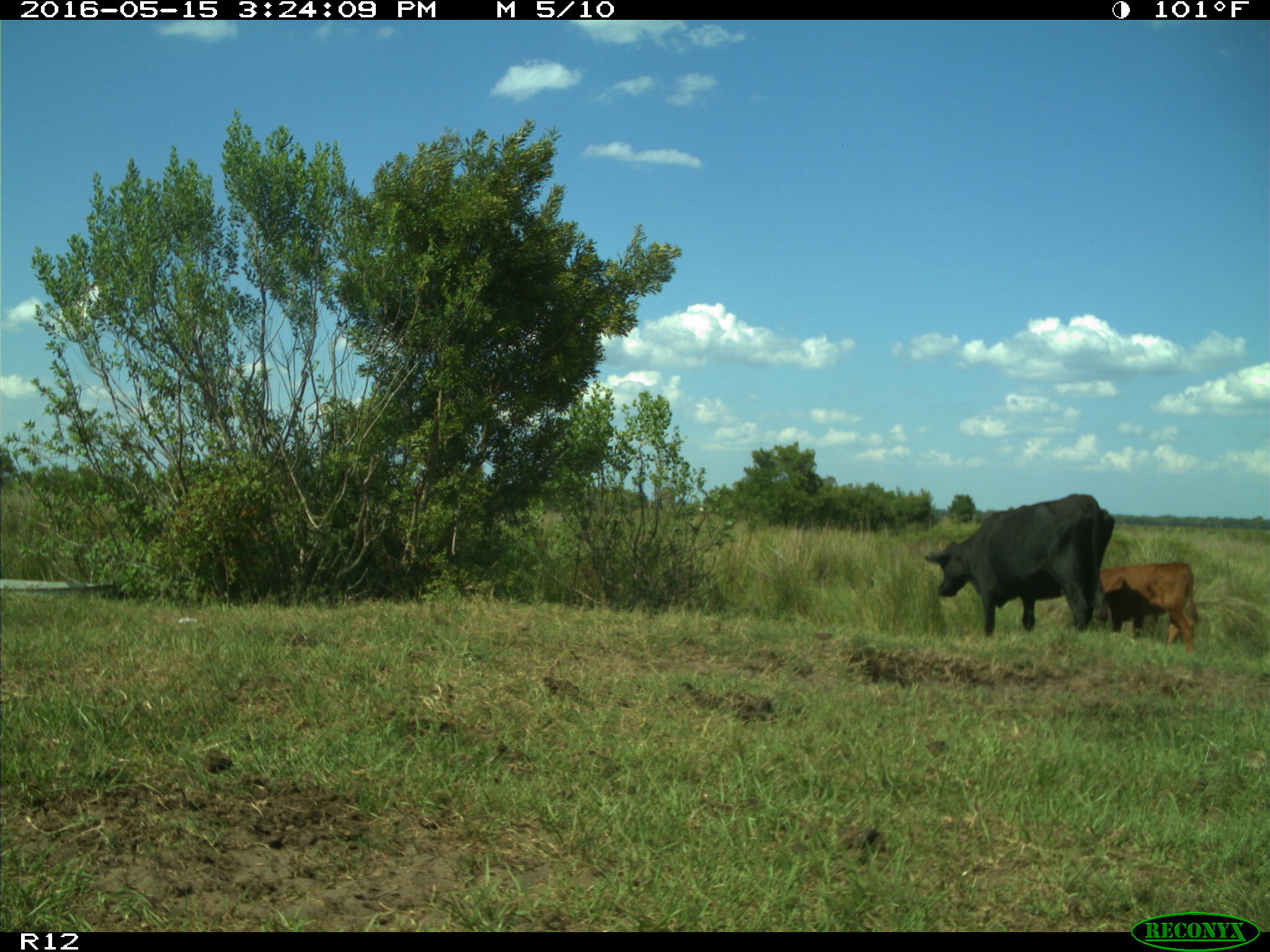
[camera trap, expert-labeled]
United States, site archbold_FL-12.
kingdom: Animalia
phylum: Chordata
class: Mammalia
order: Artiodactyla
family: Bovidae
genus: Bos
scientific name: Bos taurus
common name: domestic cow